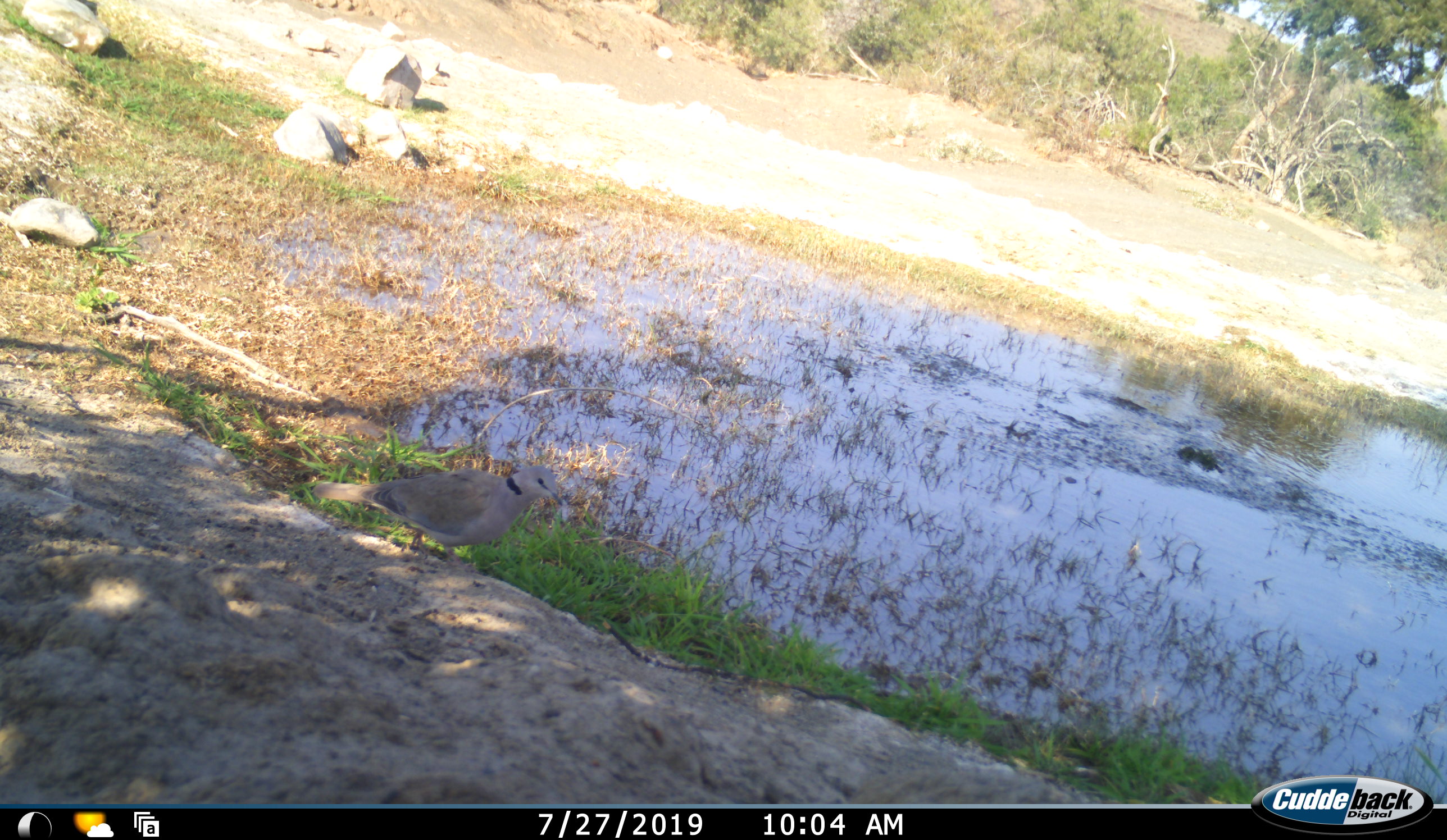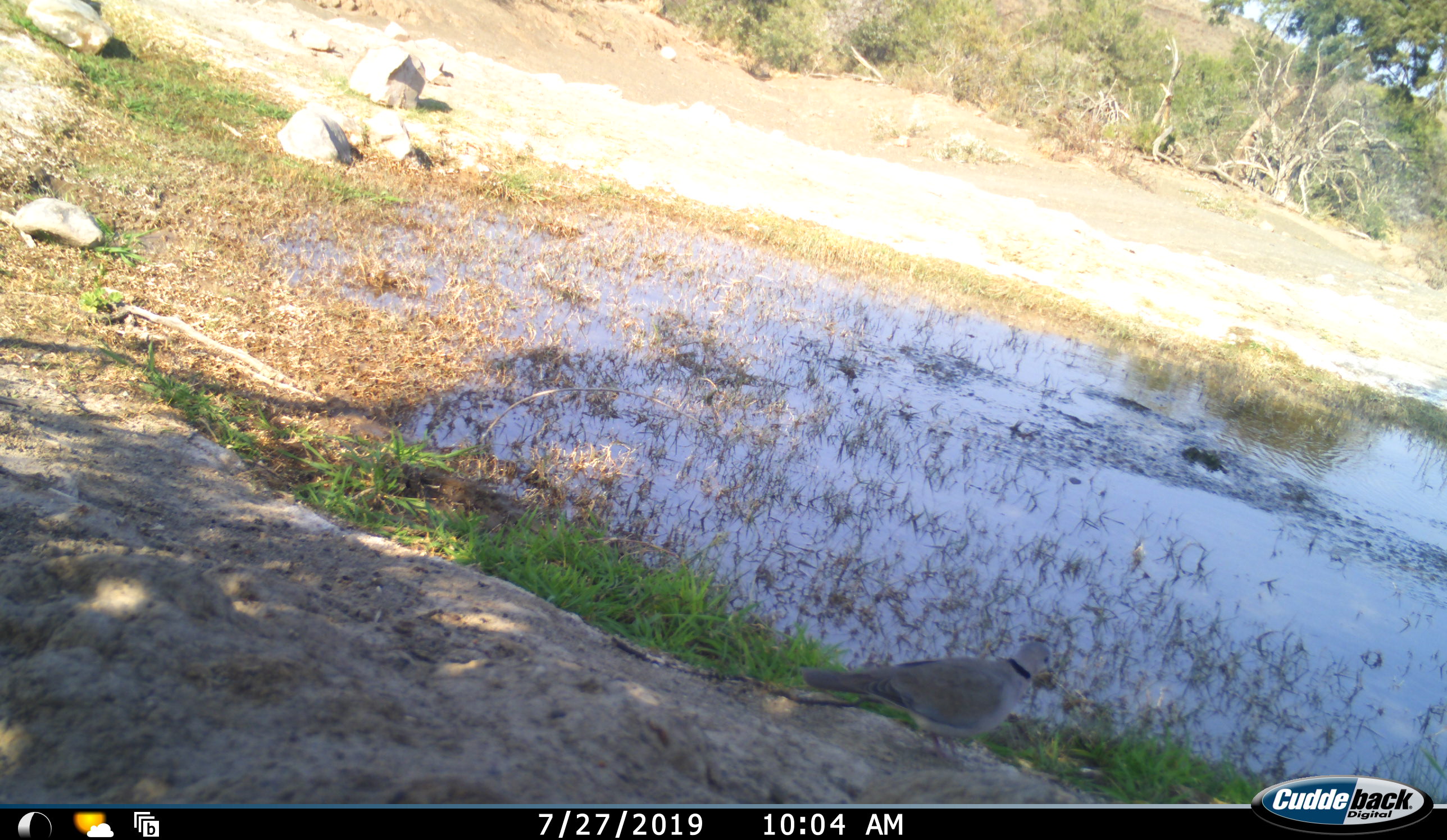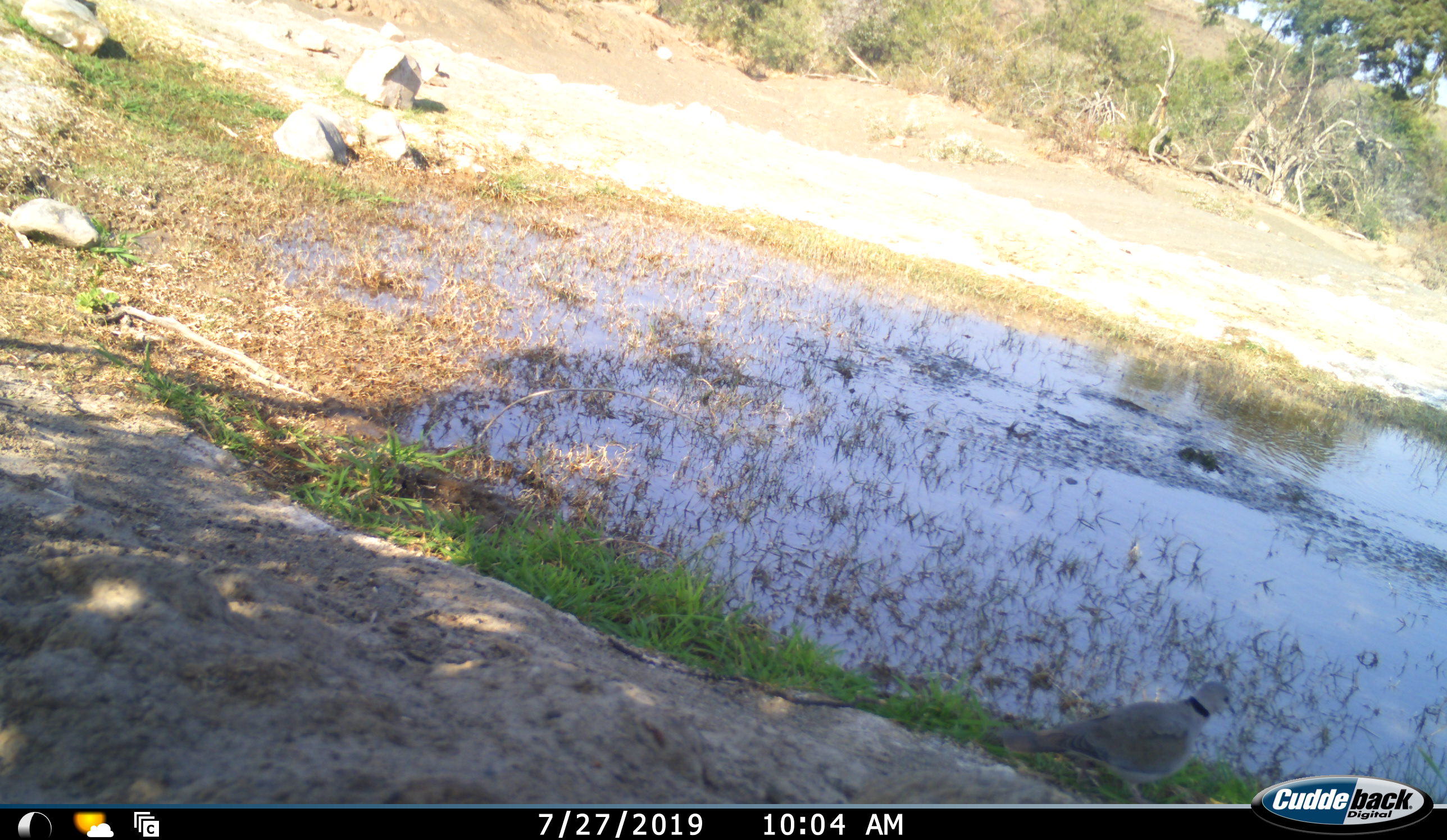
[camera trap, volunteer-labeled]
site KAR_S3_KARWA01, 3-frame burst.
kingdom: Animalia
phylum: Chordata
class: Aves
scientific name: Aves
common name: bird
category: birdother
Birdother (bird) (Aves), count 1. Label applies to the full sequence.